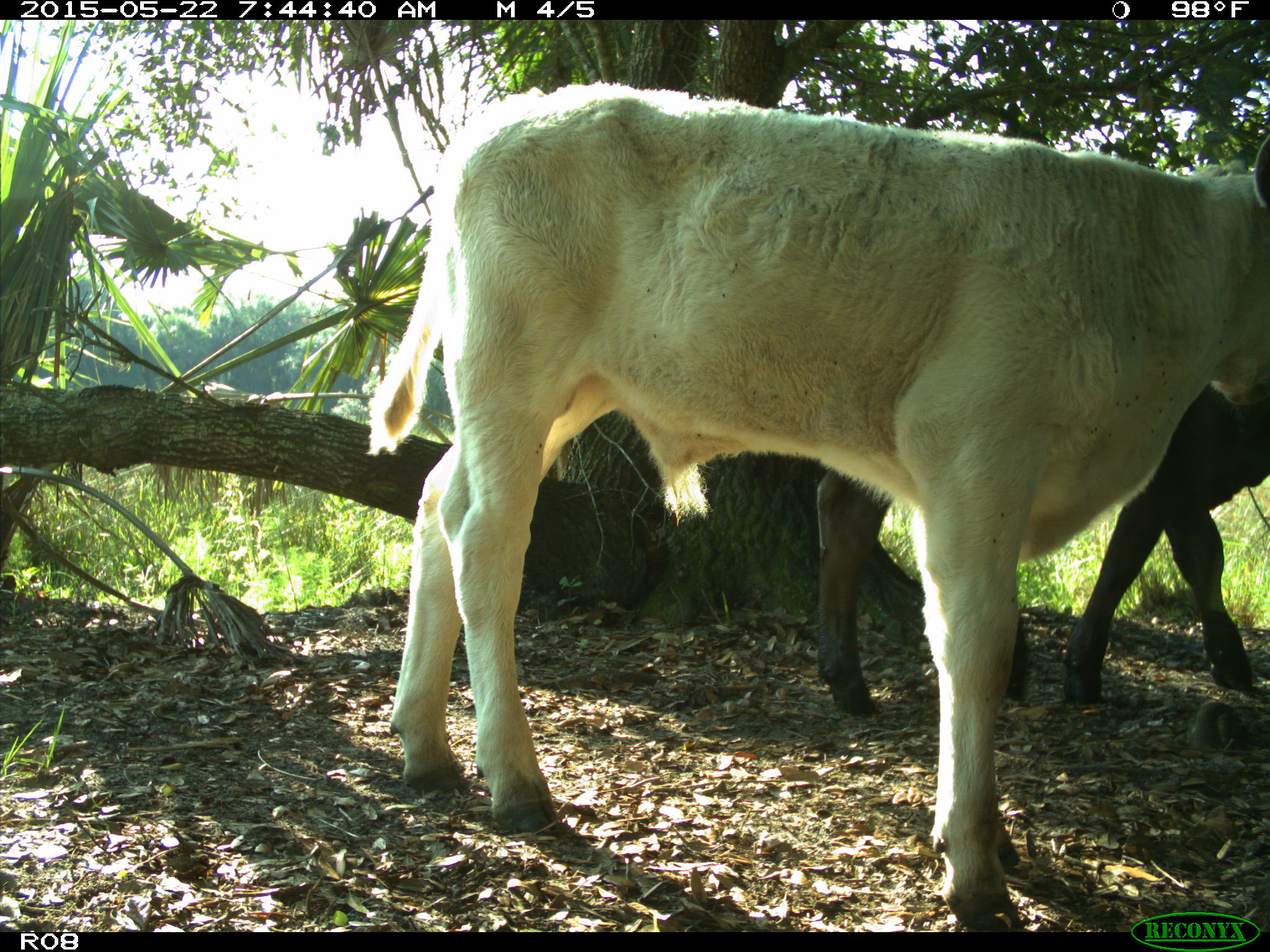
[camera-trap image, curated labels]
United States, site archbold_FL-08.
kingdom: Animalia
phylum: Chordata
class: Mammalia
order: Artiodactyla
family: Bovidae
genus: Bos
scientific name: Bos taurus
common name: domestic cow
Bos taurus (domestic cow).